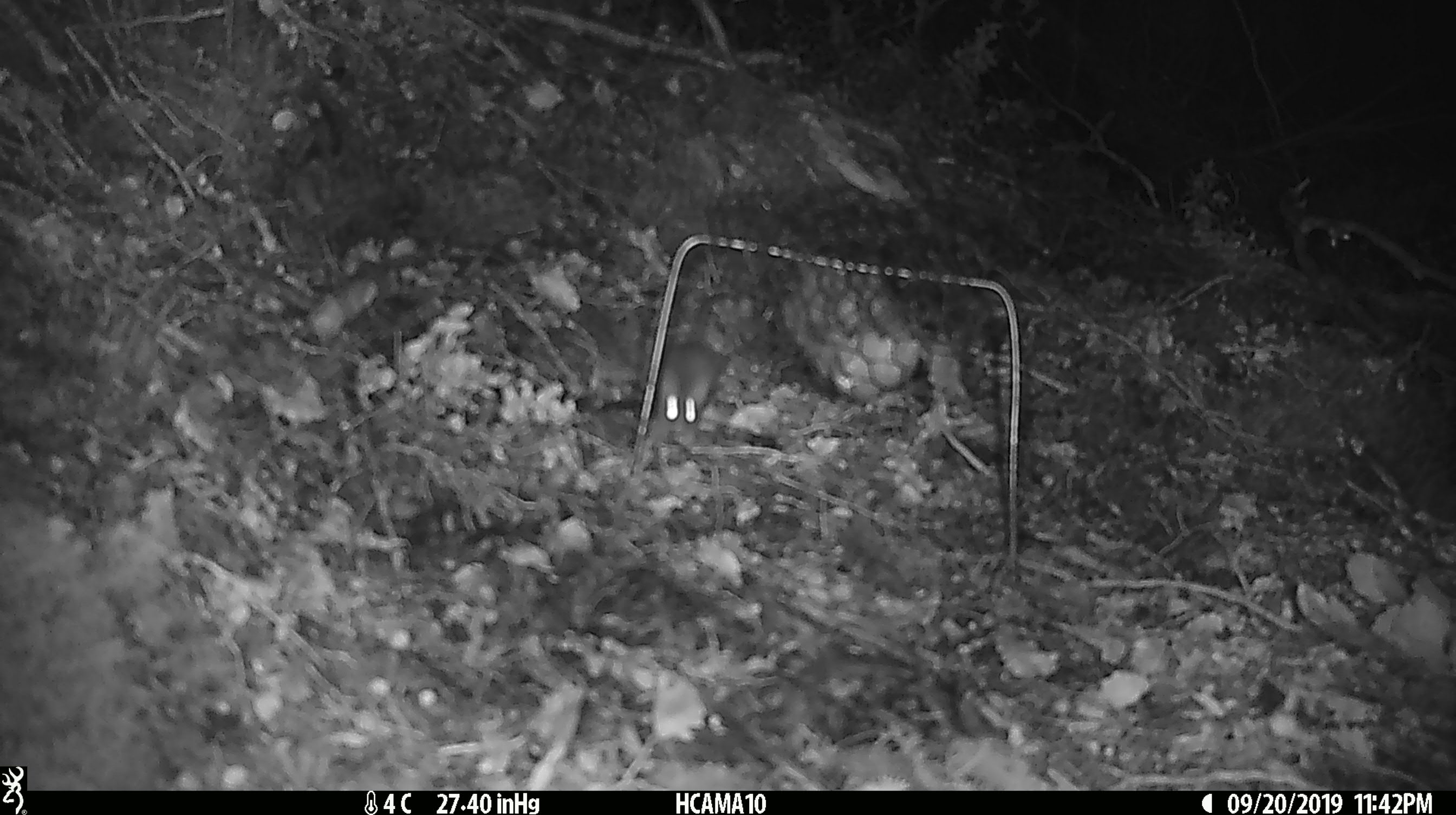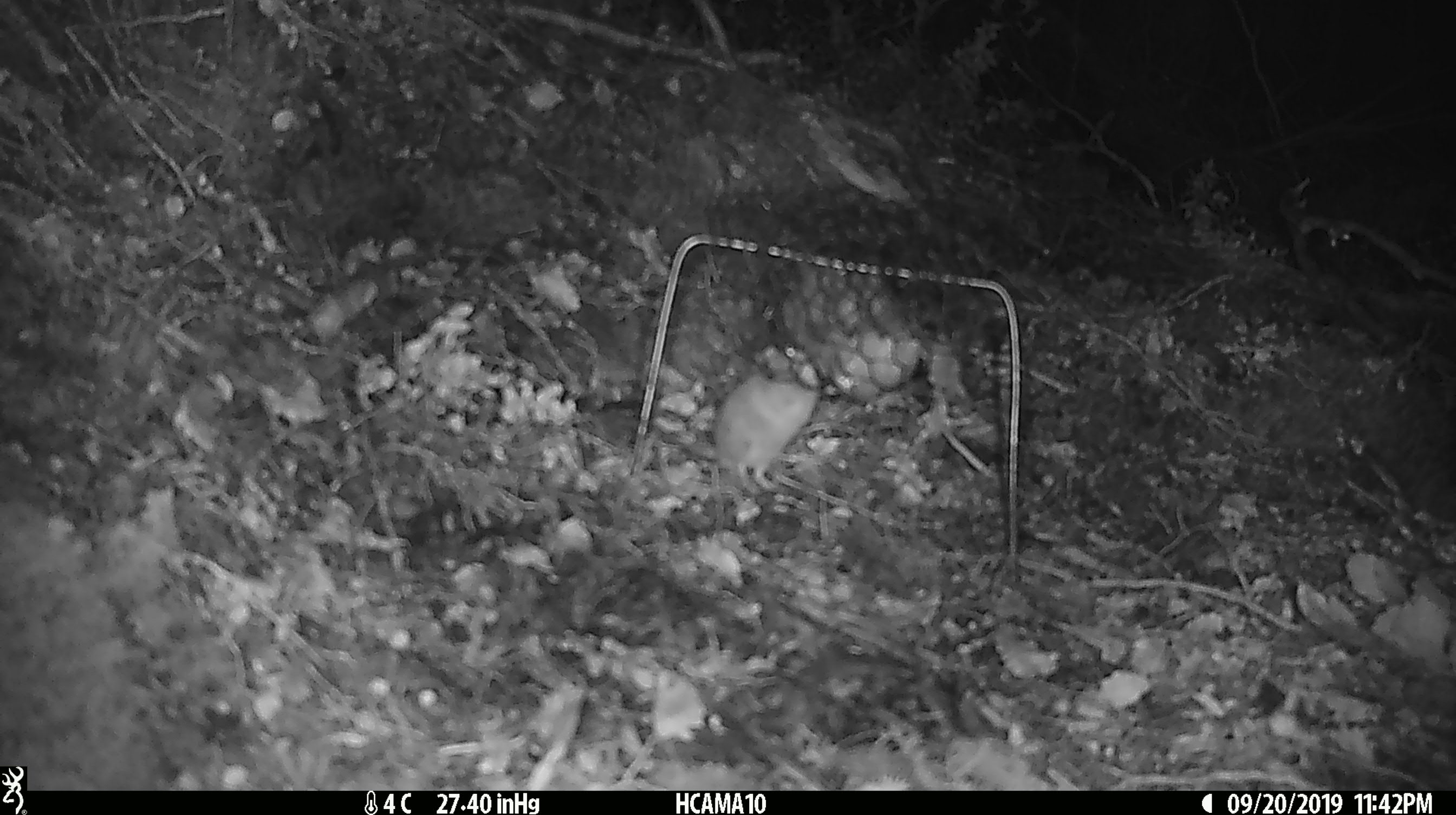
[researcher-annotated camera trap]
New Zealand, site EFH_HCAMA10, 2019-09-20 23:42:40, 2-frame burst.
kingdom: Animalia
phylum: Chordata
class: Mammalia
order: Rodentia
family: Muridae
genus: Mus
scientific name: Mus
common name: mouse